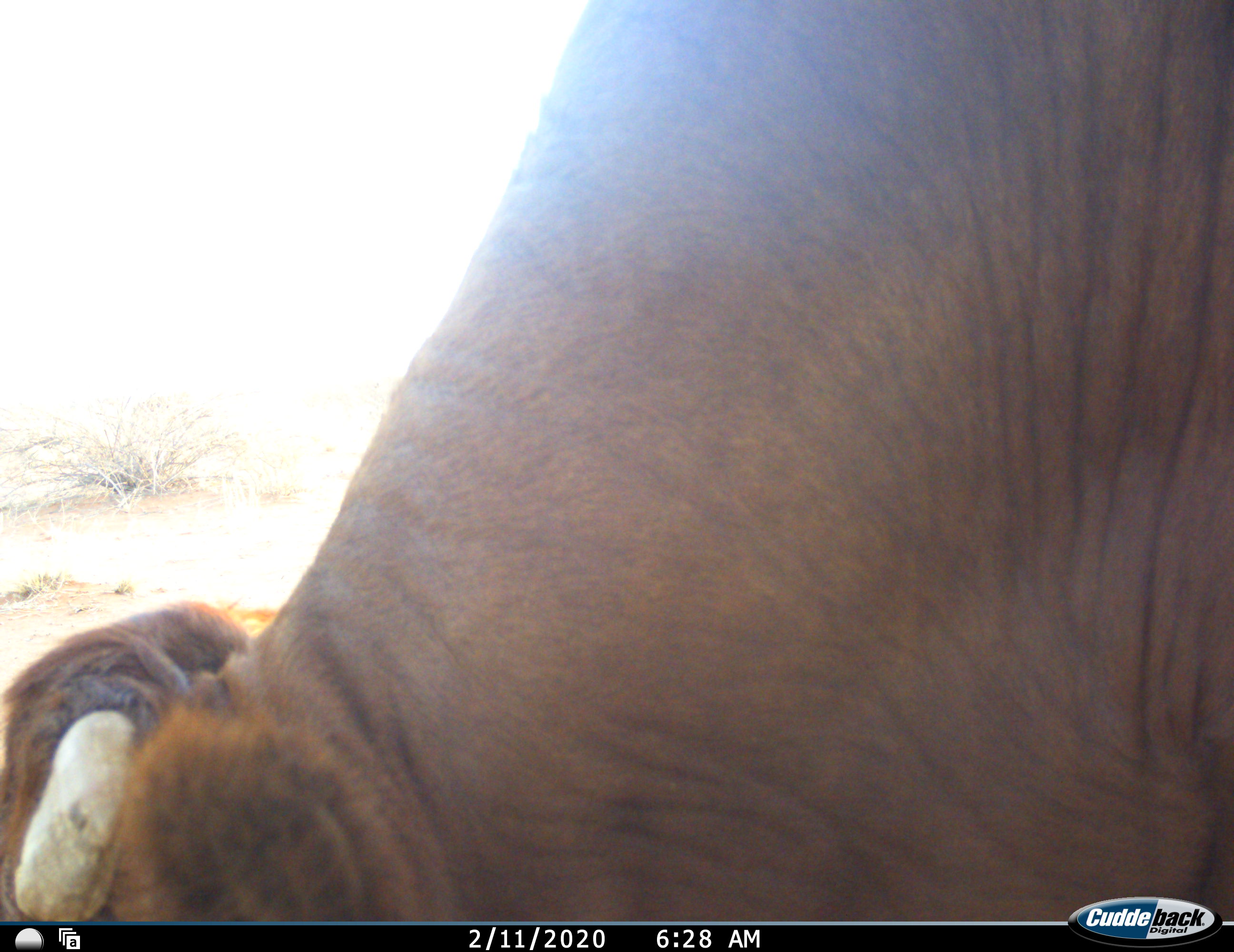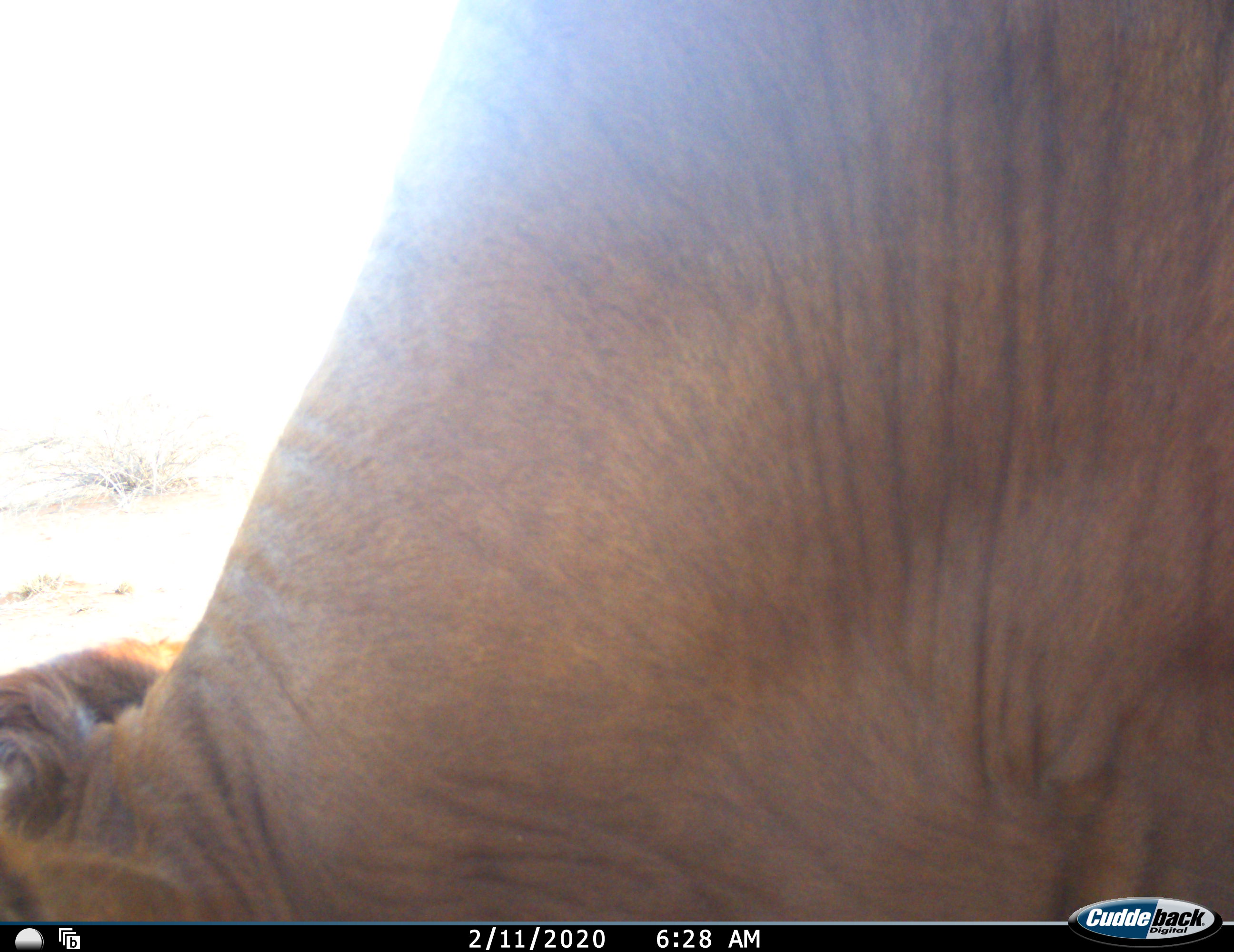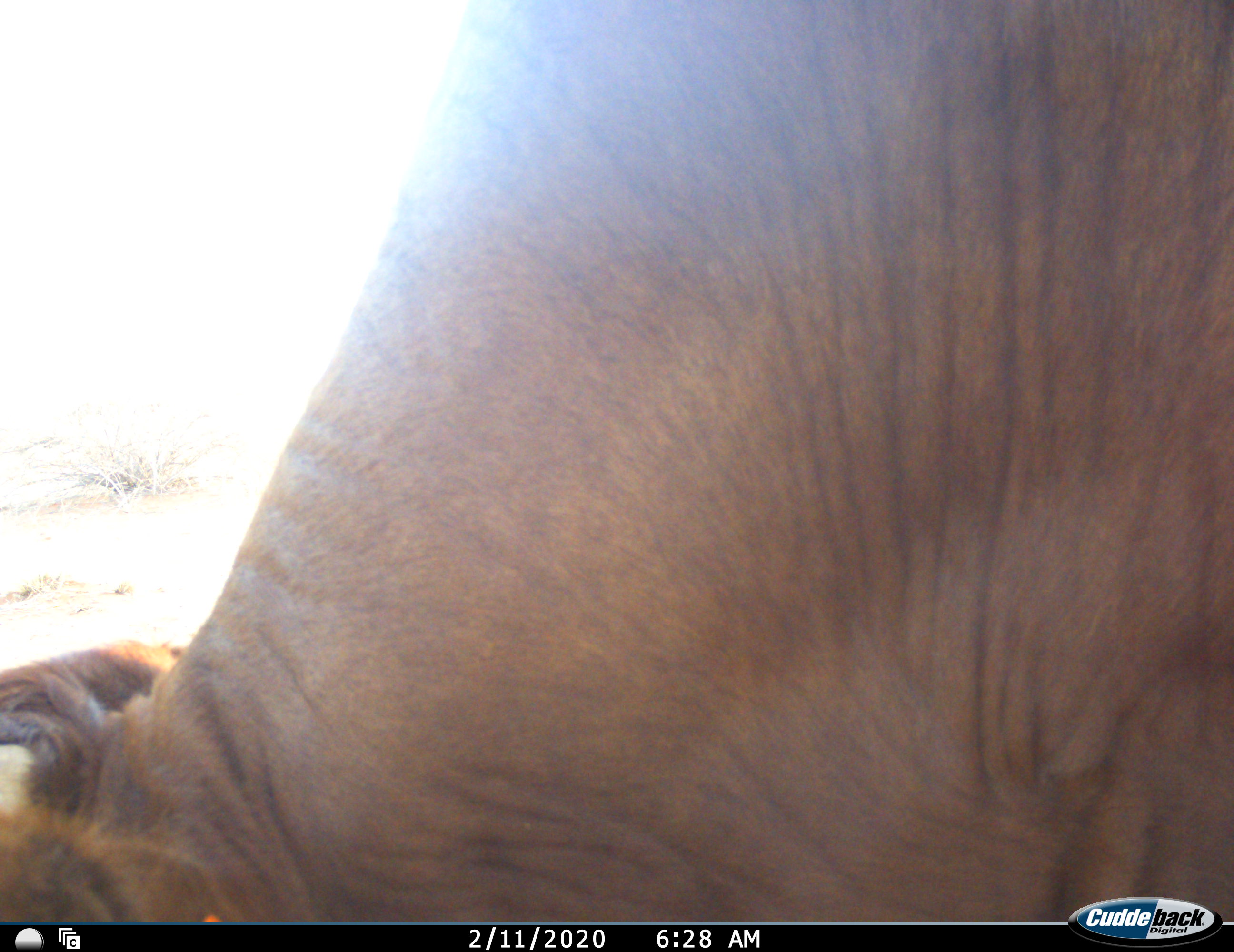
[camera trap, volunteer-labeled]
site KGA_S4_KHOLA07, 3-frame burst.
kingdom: Animalia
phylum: Chordata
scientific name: Vertebrata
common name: domestic animal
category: domesticanimal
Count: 1.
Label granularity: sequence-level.